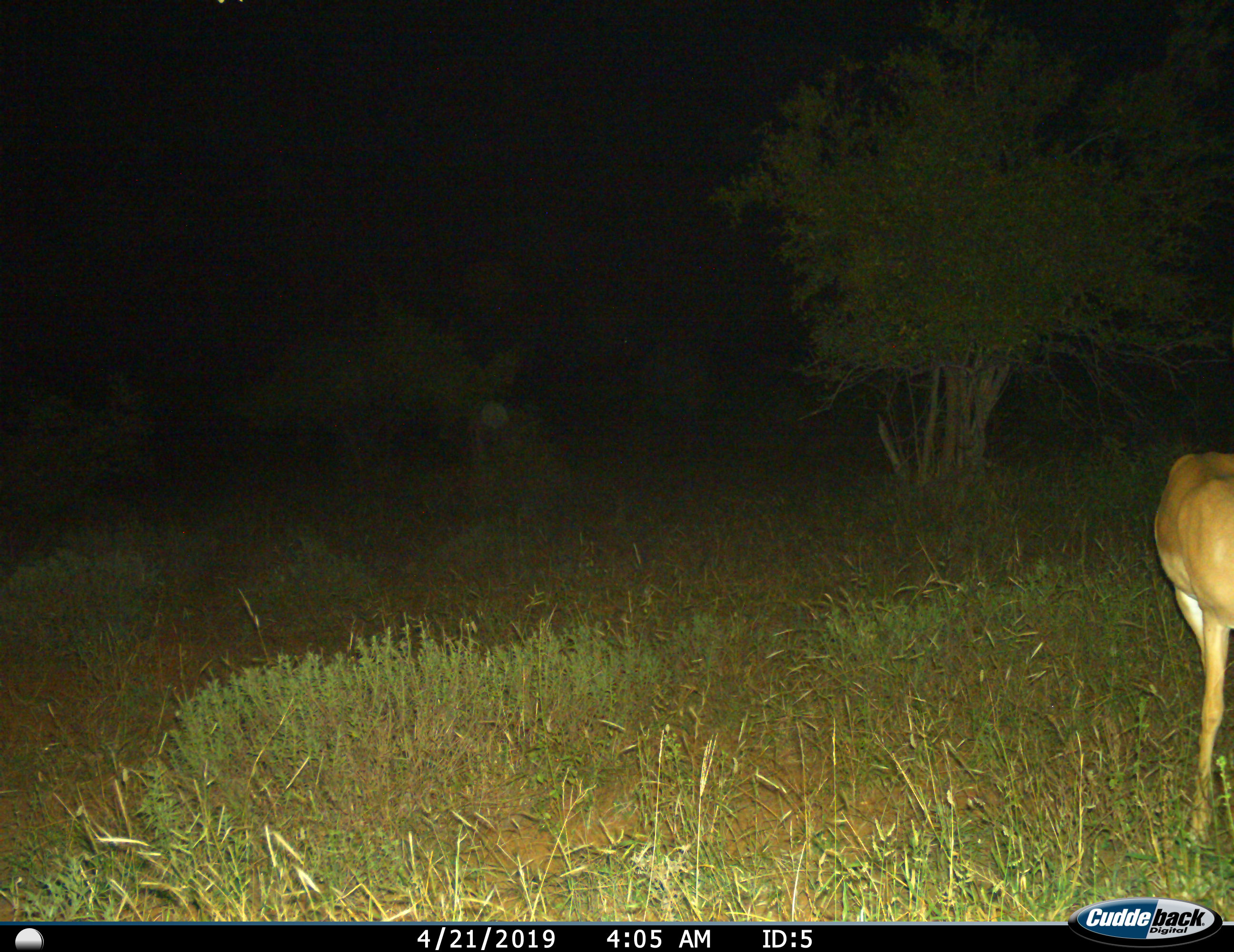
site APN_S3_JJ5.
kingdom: Animalia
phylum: Chordata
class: Mammalia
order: Artiodactyla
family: Bovidae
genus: Aepyceros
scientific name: Aepyceros melampus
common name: impala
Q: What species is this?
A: Impala (Aepyceros melampus).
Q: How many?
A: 1.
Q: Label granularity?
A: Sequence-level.